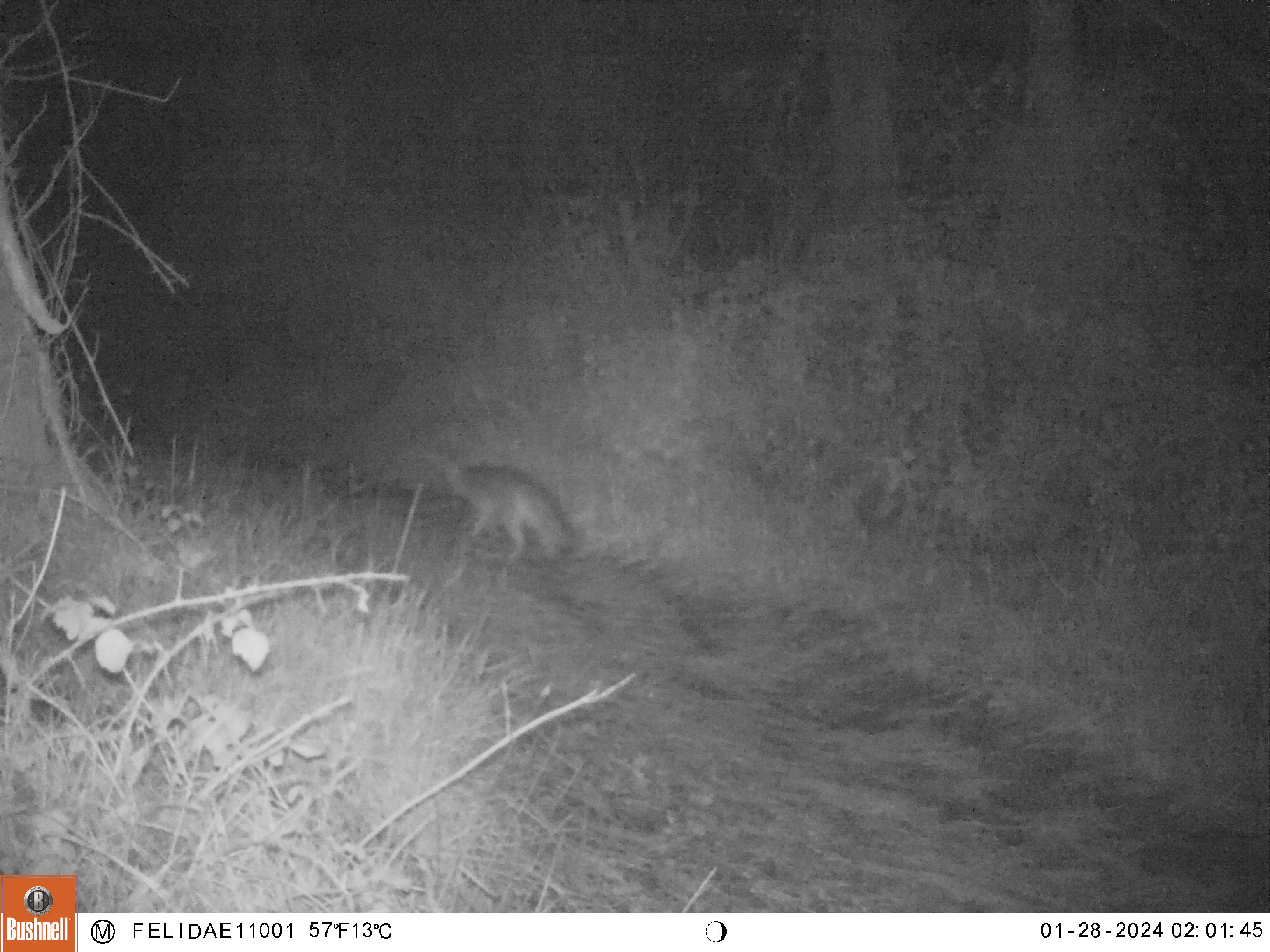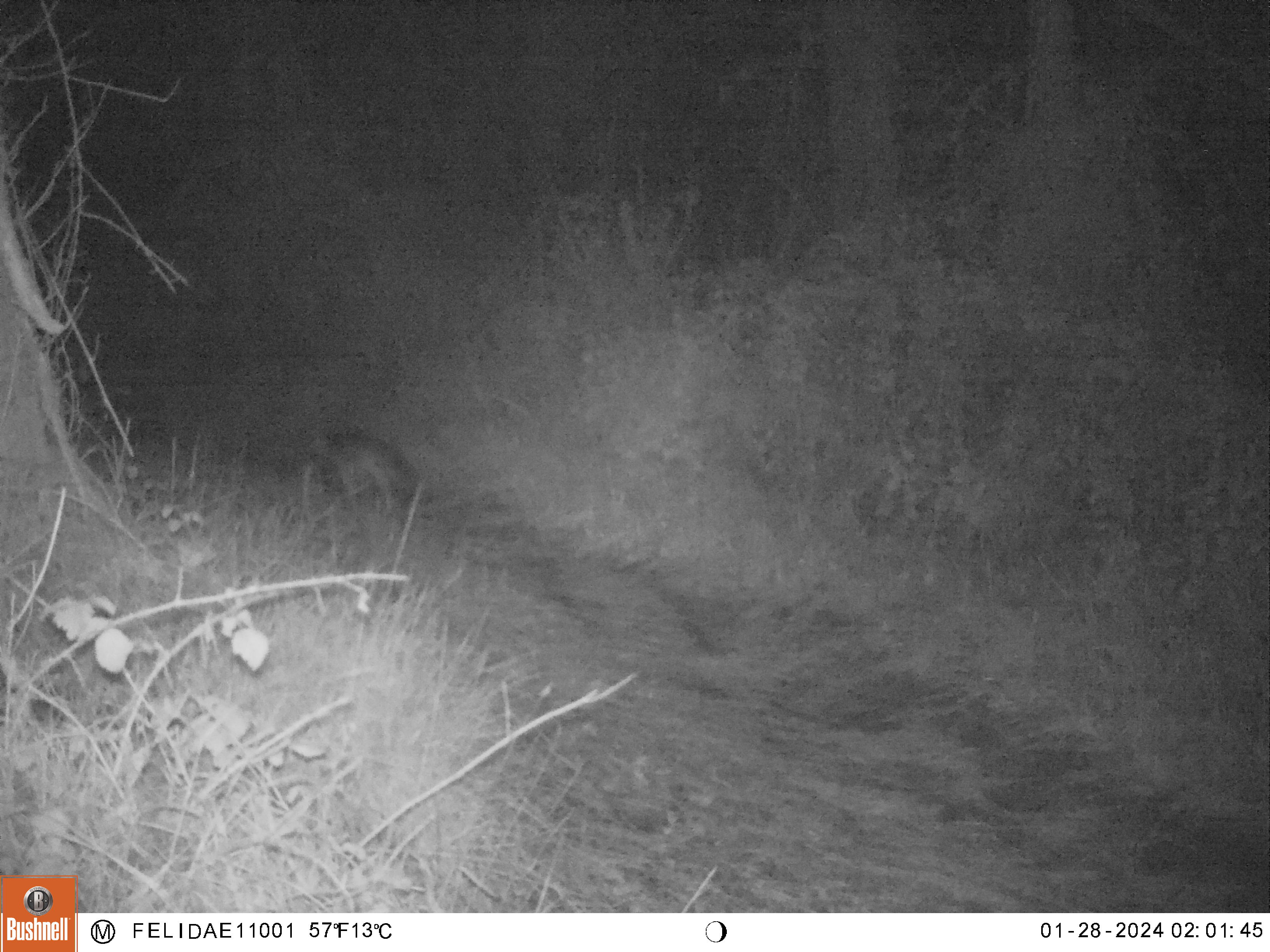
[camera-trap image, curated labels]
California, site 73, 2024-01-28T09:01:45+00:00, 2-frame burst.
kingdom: Animalia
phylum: Chordata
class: Mammalia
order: Carnivora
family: Canidae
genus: Urocyon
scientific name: Urocyon cinereoargenteus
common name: gray fox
Gray fox (Urocyon cinereoargenteus).